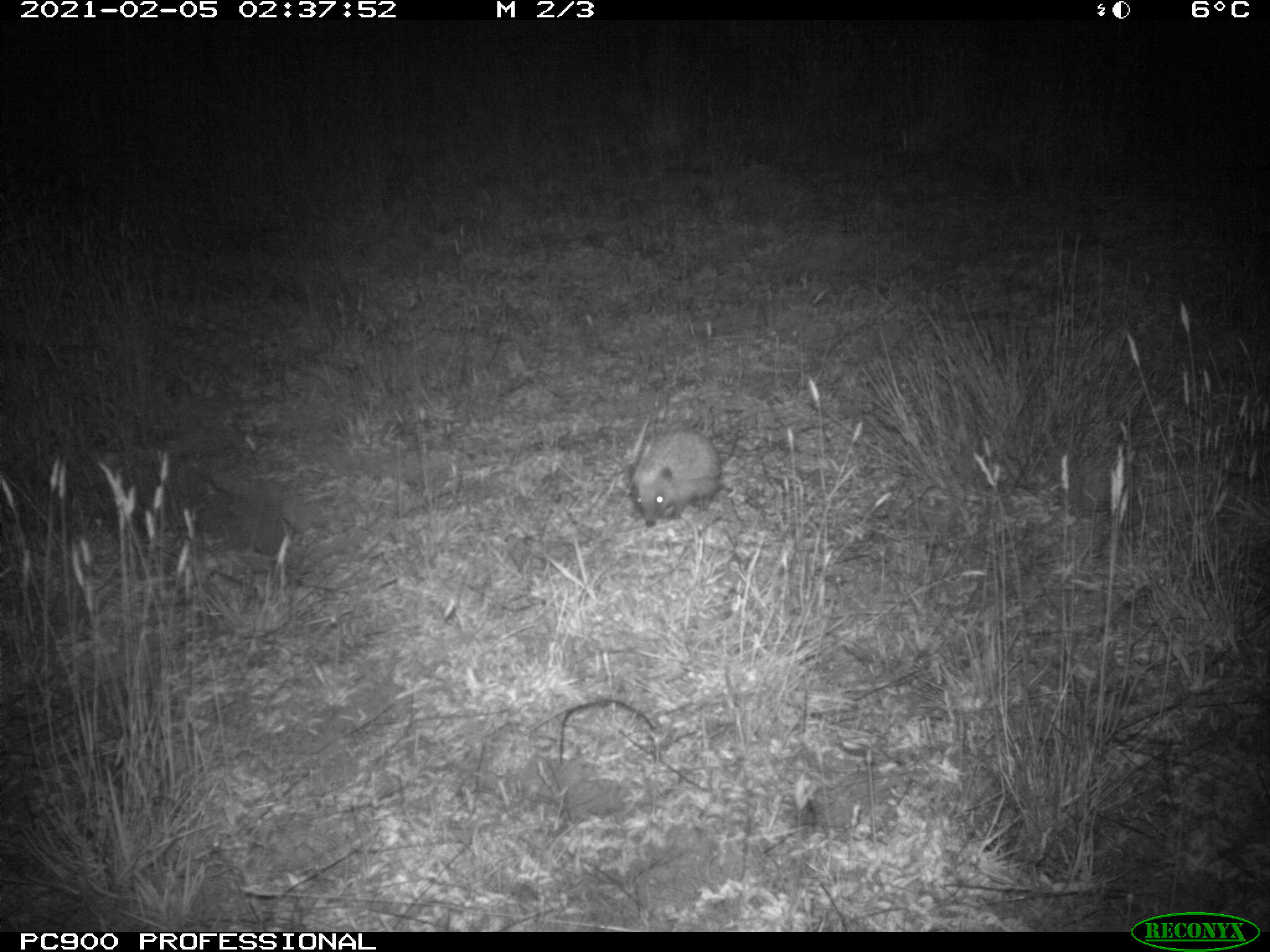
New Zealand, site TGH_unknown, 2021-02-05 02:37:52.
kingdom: Animalia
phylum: Chordata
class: Mammalia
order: Eulipotyphla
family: Erinaceidae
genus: Erinaceus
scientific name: Erinaceus europaeus europaeus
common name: european hedgehog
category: hedgehog